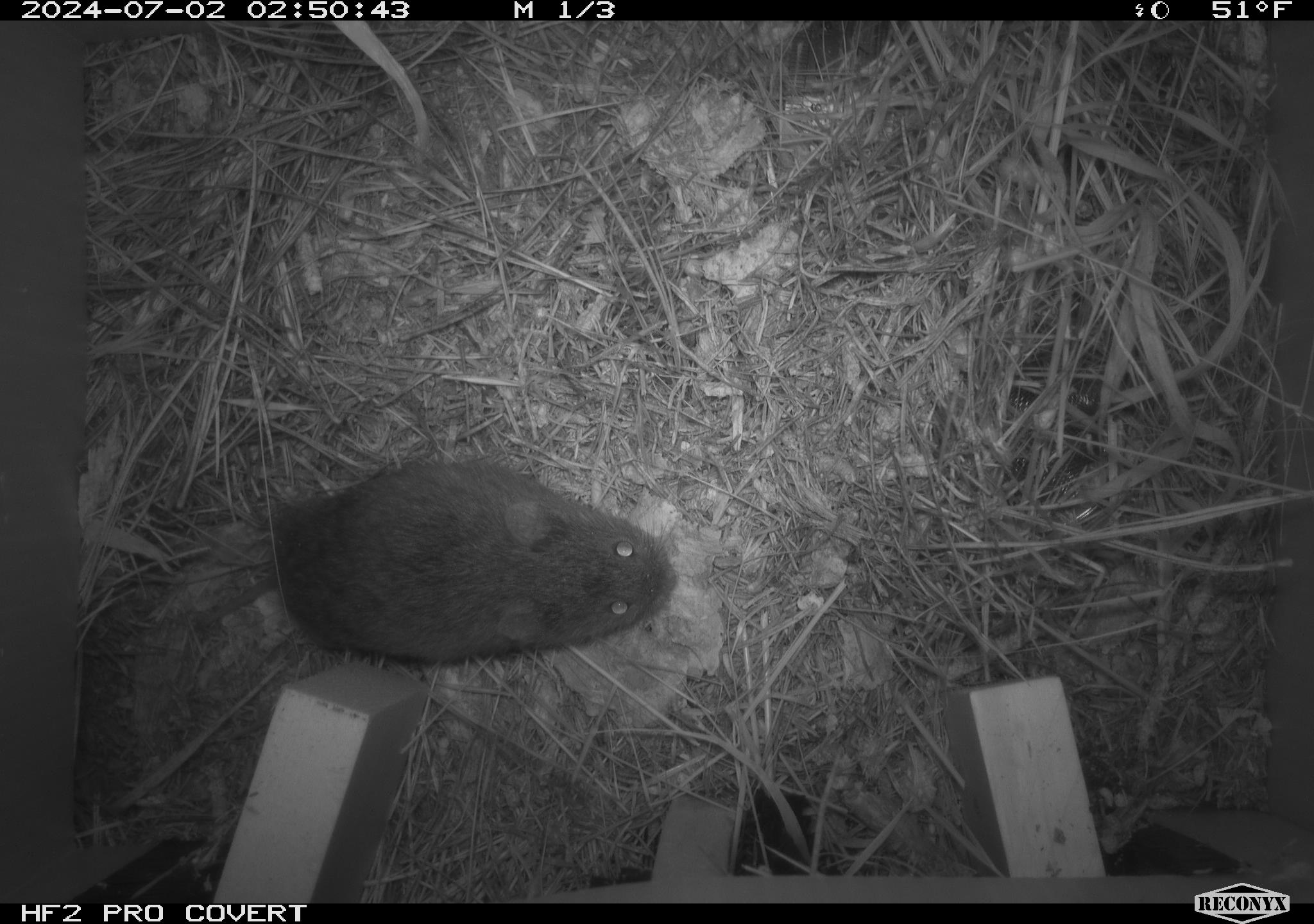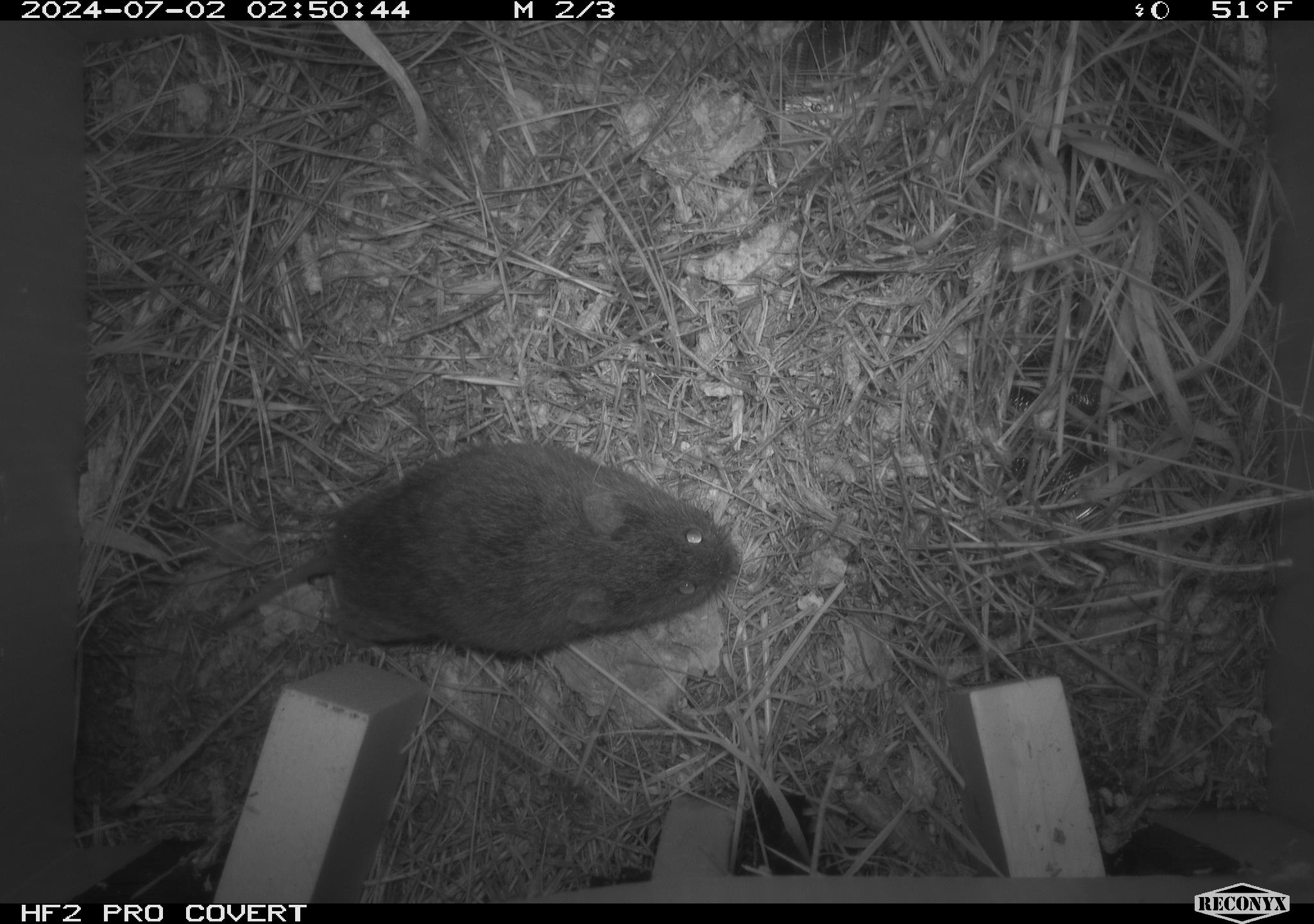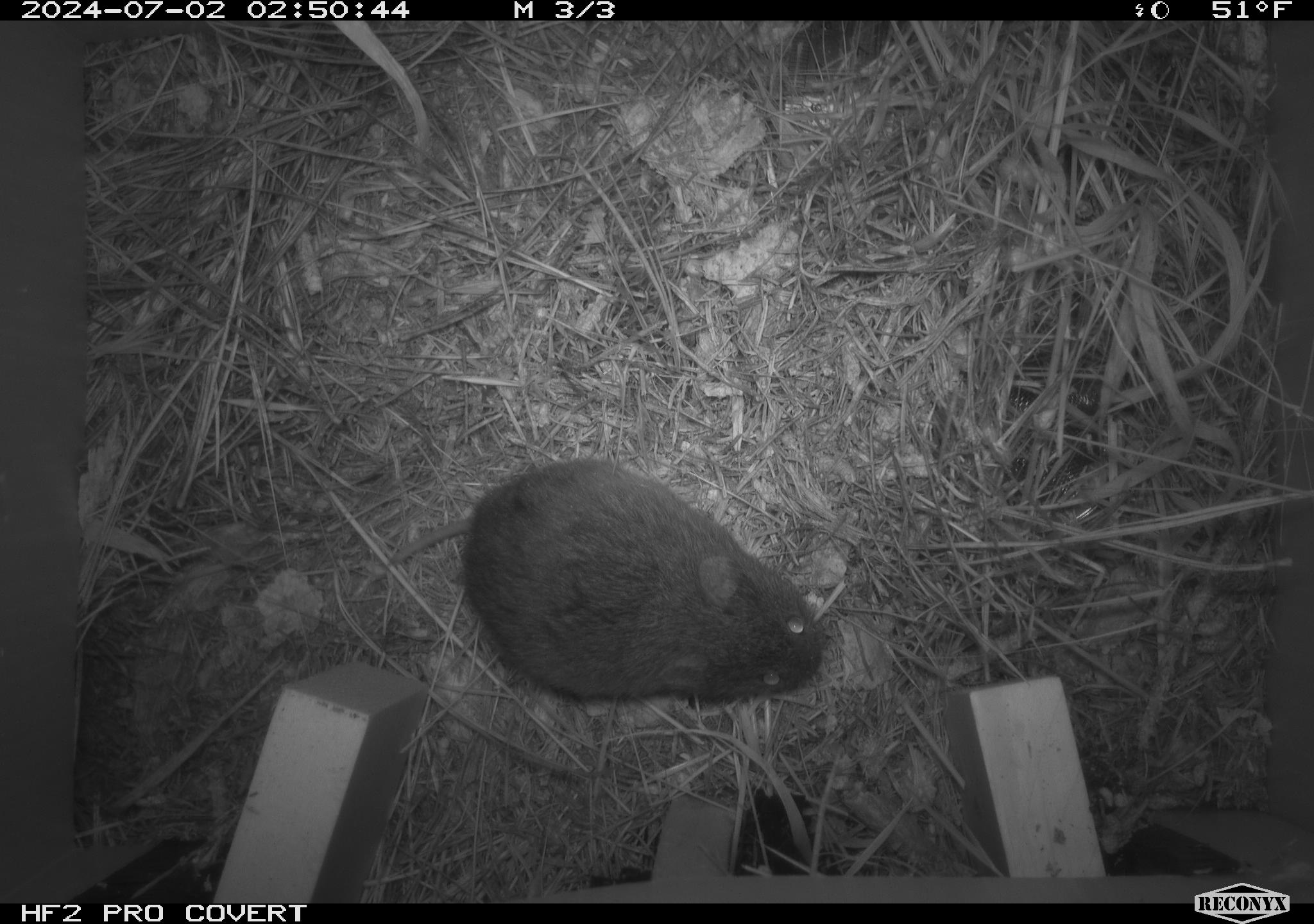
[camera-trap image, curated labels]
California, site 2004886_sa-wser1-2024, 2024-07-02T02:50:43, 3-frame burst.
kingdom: Animalia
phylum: Chordata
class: Mammalia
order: Rodentia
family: Cricetidae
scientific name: Arvicolinae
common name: voles, lemmings, and muskrats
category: arvicolinae subfamily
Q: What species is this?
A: Arvicolinae subfamily (voles, lemmings, and muskrats) (Arvicolinae).